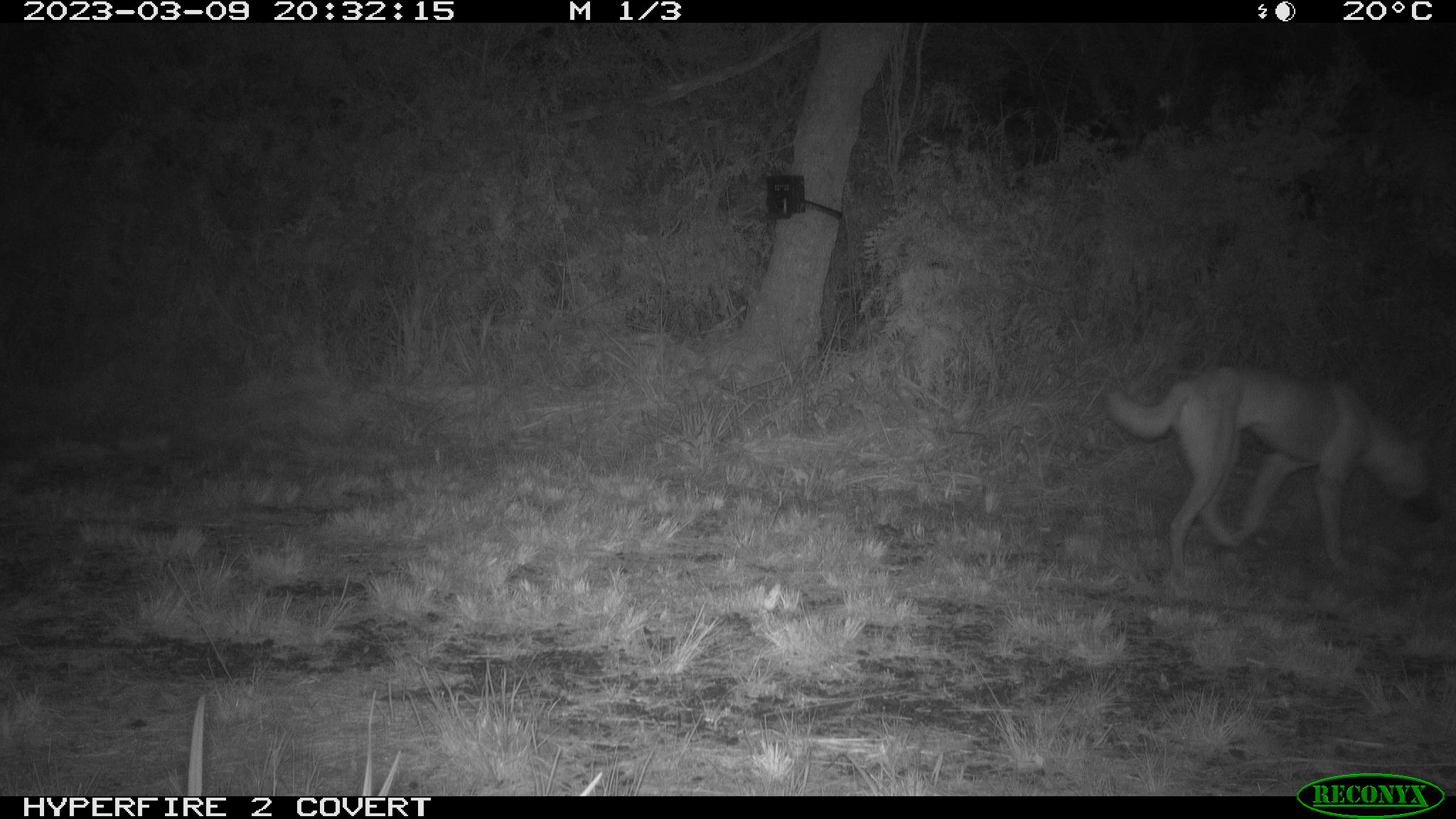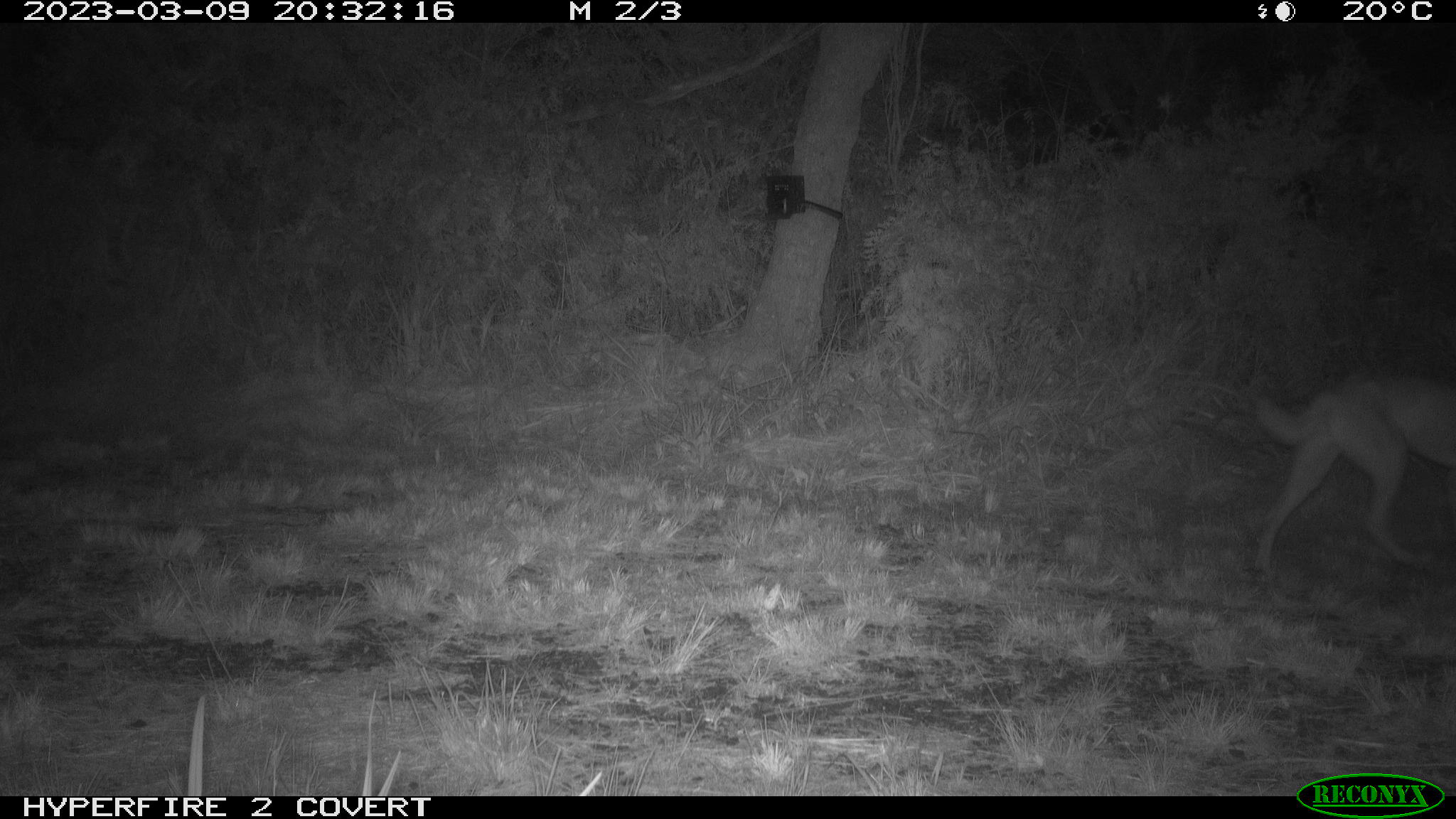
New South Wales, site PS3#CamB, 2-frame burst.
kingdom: Animalia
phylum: Chordata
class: Mammalia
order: Carnivora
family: Canidae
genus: Canis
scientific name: Canis familiaris dingo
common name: dingo